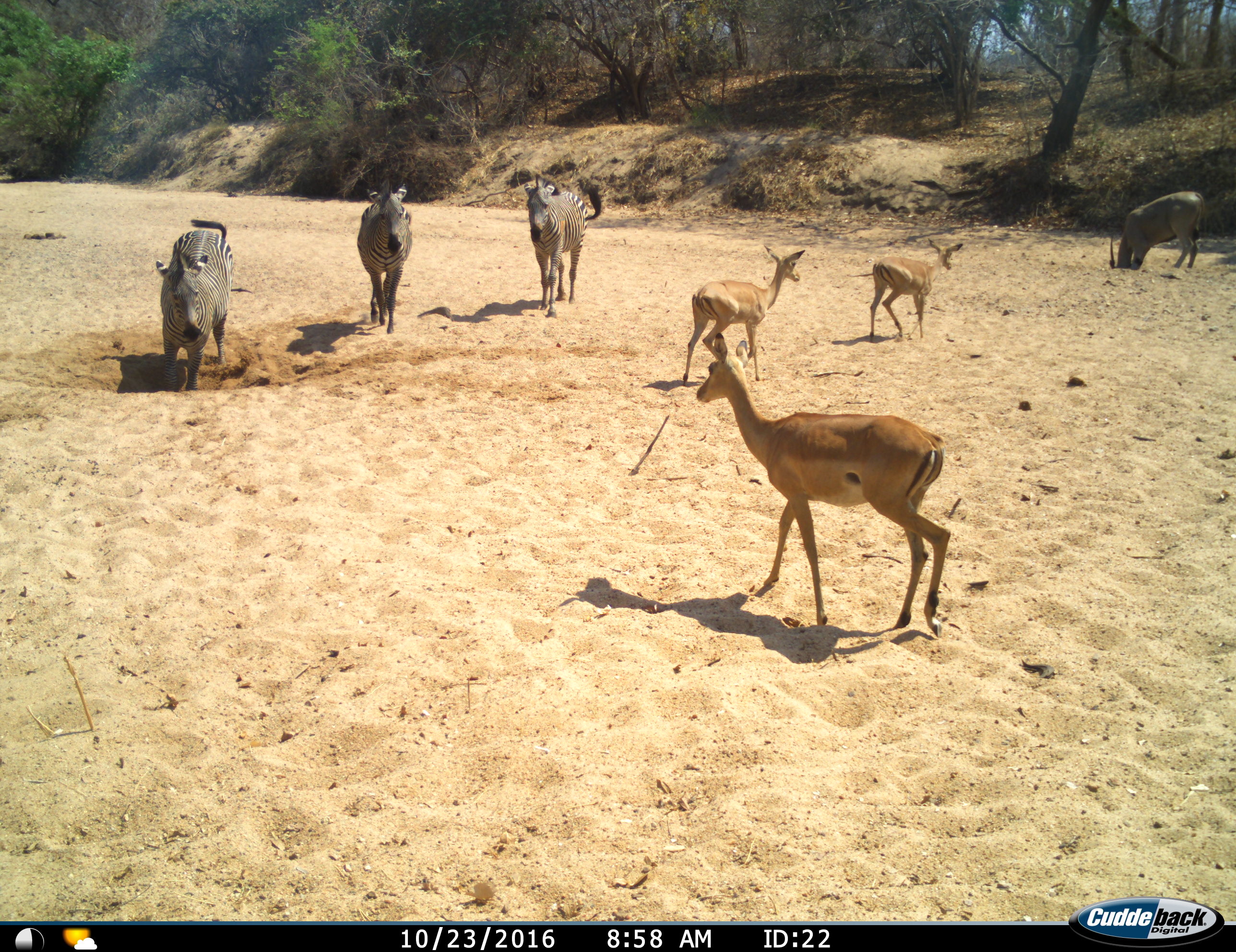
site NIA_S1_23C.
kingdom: Animalia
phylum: Chordata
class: Mammalia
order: Artiodactyla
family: Bovidae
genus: Tragelaphus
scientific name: Tragelaphus oryx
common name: eland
Eland (Tragelaphus oryx), count 1. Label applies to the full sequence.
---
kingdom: Animalia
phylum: Chordata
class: Mammalia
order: Artiodactyla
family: Bovidae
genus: Aepyceros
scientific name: Aepyceros melampus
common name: impala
Impala (Aepyceros melampus), count 3. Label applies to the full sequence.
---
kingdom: Animalia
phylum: Chordata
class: Mammalia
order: Perissodactyla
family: Equidae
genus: Equus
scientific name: Equus quagga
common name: plains zebra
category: zebraplains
Zebraplains (plains zebra) (Equus quagga), count 3. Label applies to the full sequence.